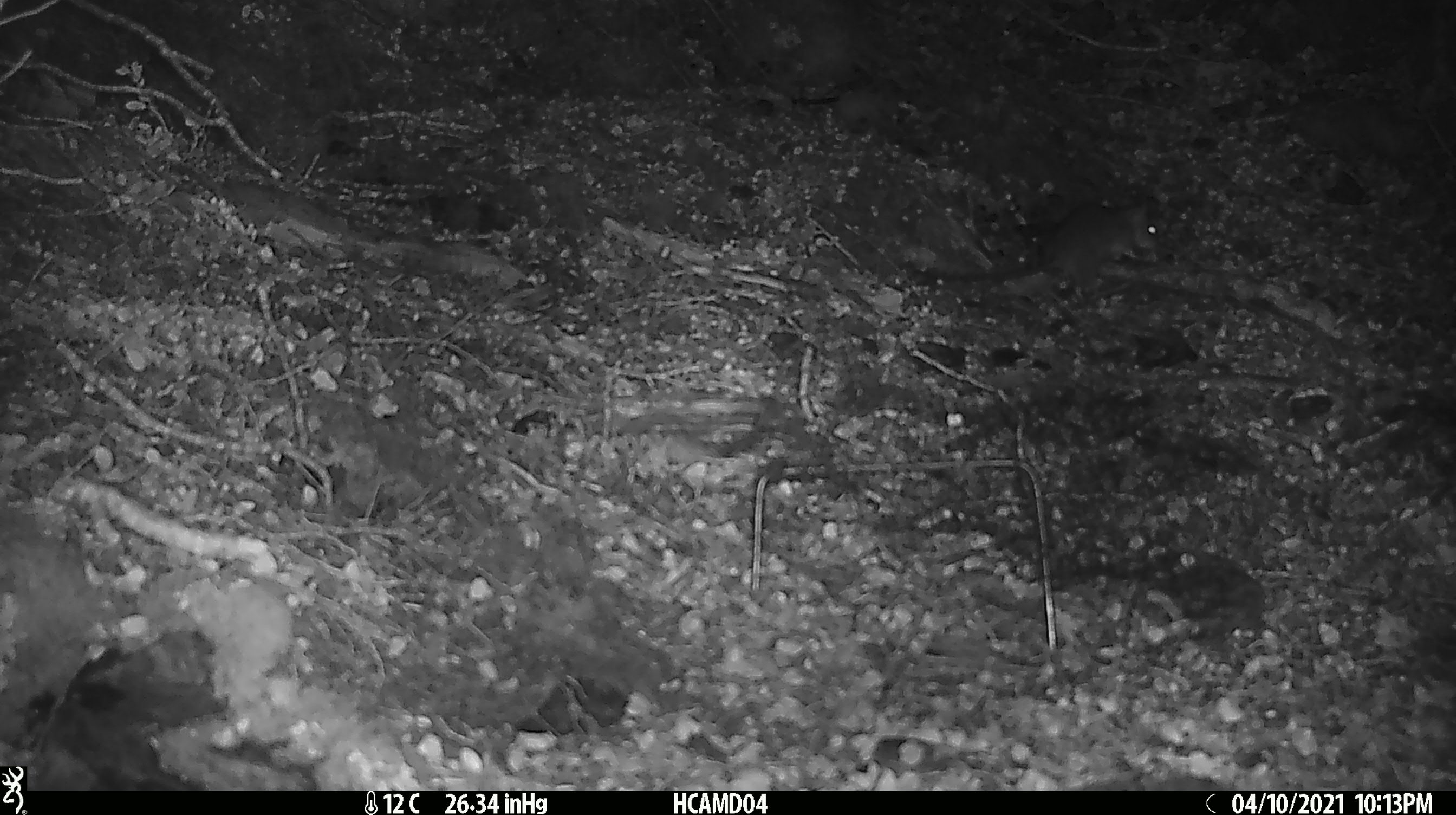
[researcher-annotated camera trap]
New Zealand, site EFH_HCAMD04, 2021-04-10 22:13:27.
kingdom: Animalia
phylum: Chordata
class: Mammalia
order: Rodentia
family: Muridae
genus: Rattus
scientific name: Rattus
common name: rat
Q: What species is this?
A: Rat (Rattus).